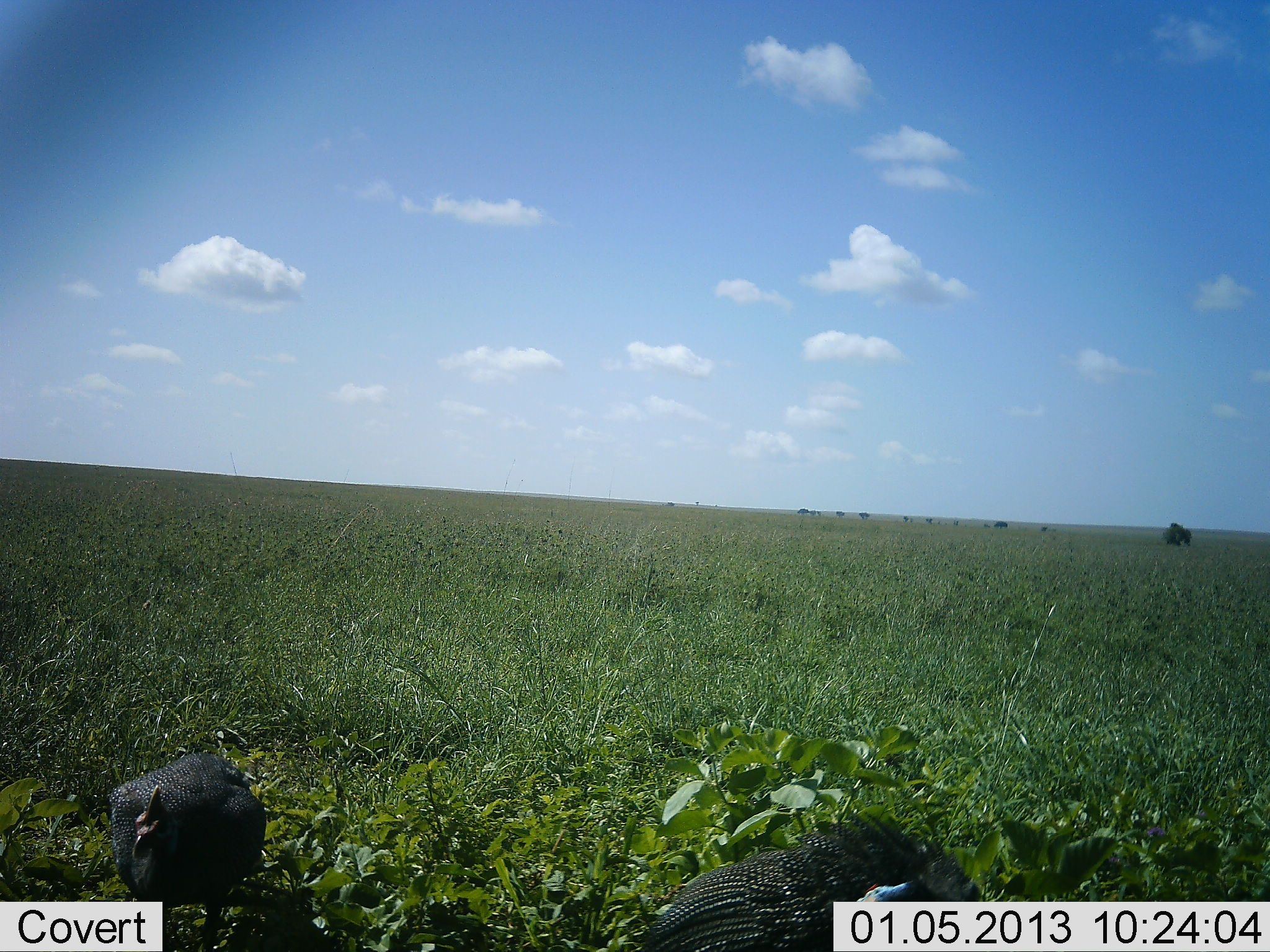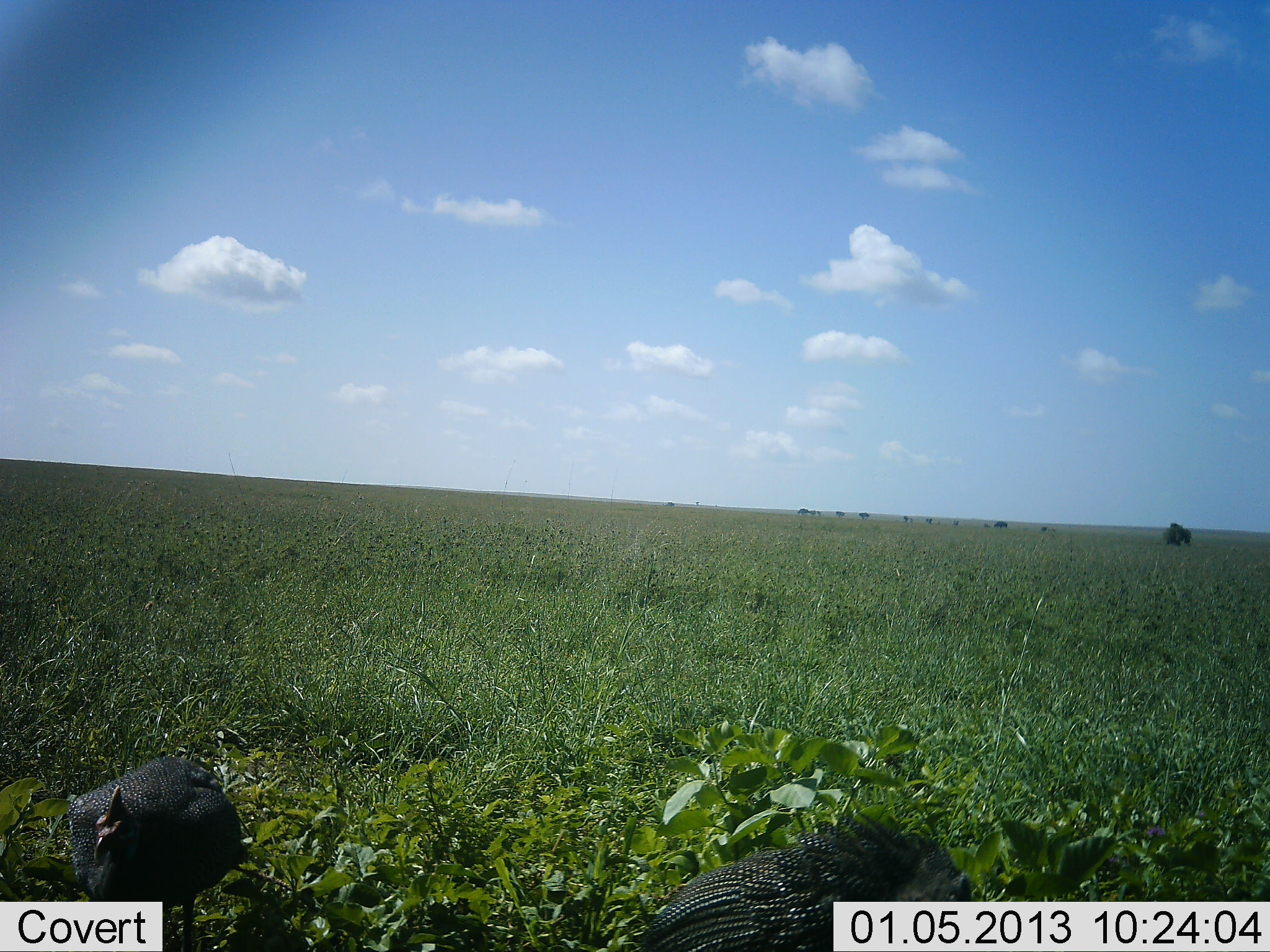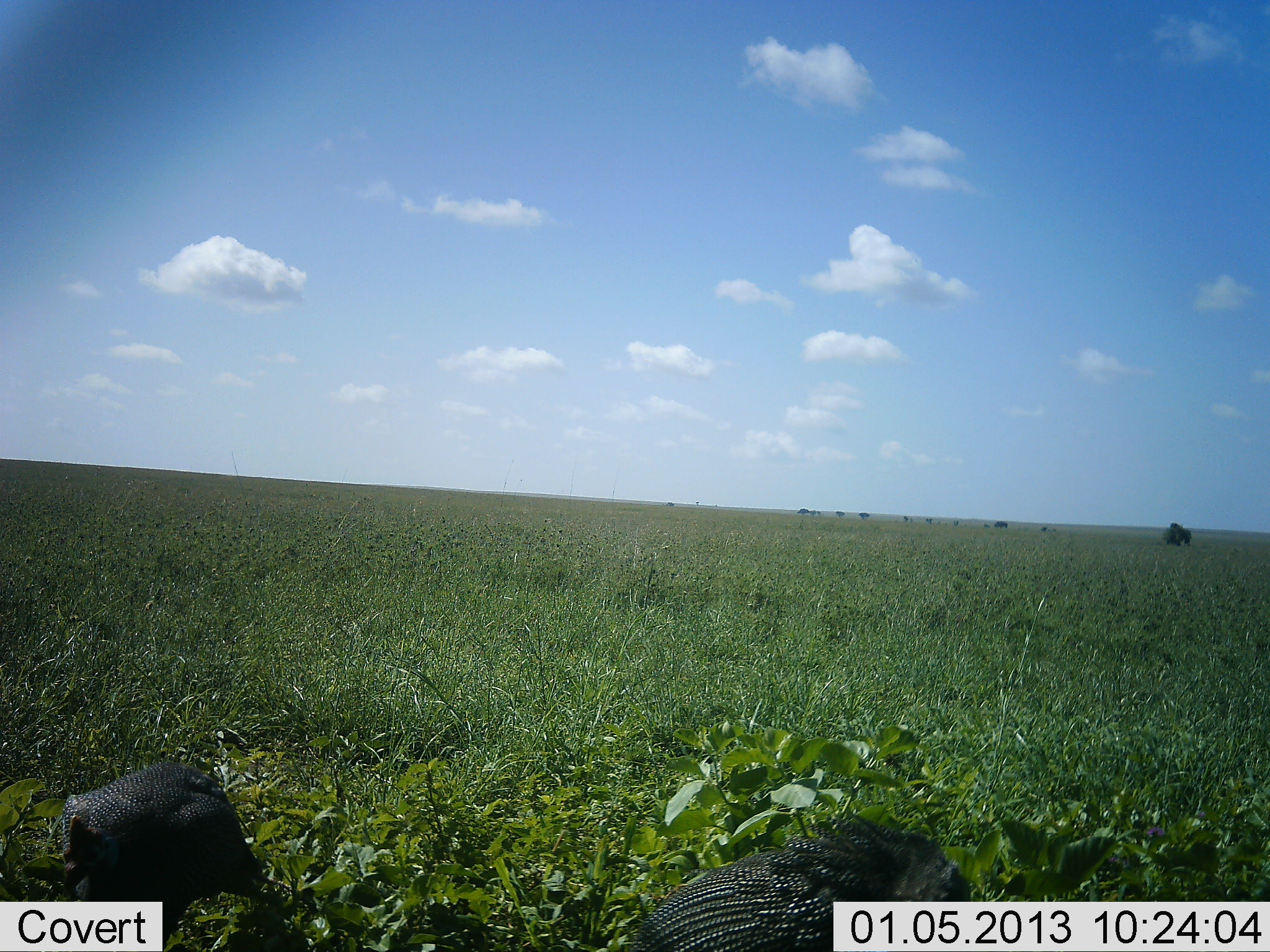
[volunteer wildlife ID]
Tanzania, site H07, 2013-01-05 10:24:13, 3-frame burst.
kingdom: Animalia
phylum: Chordata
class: Aves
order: Galliformes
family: Numididae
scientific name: Numididae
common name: guinea fowl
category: guineafowl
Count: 2.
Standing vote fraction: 46%.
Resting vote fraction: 3%.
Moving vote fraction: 33%.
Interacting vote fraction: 0%.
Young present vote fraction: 0%.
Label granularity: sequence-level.